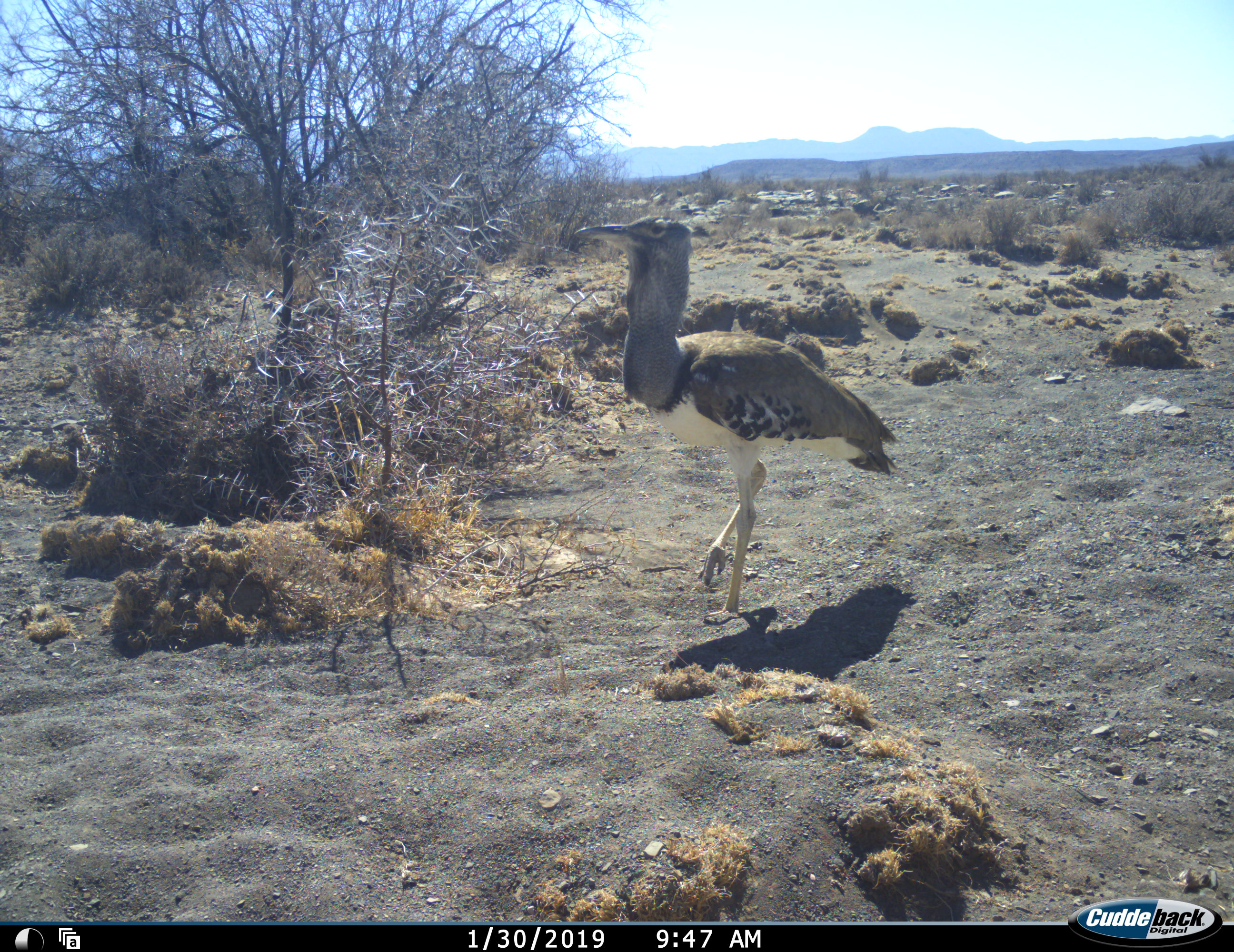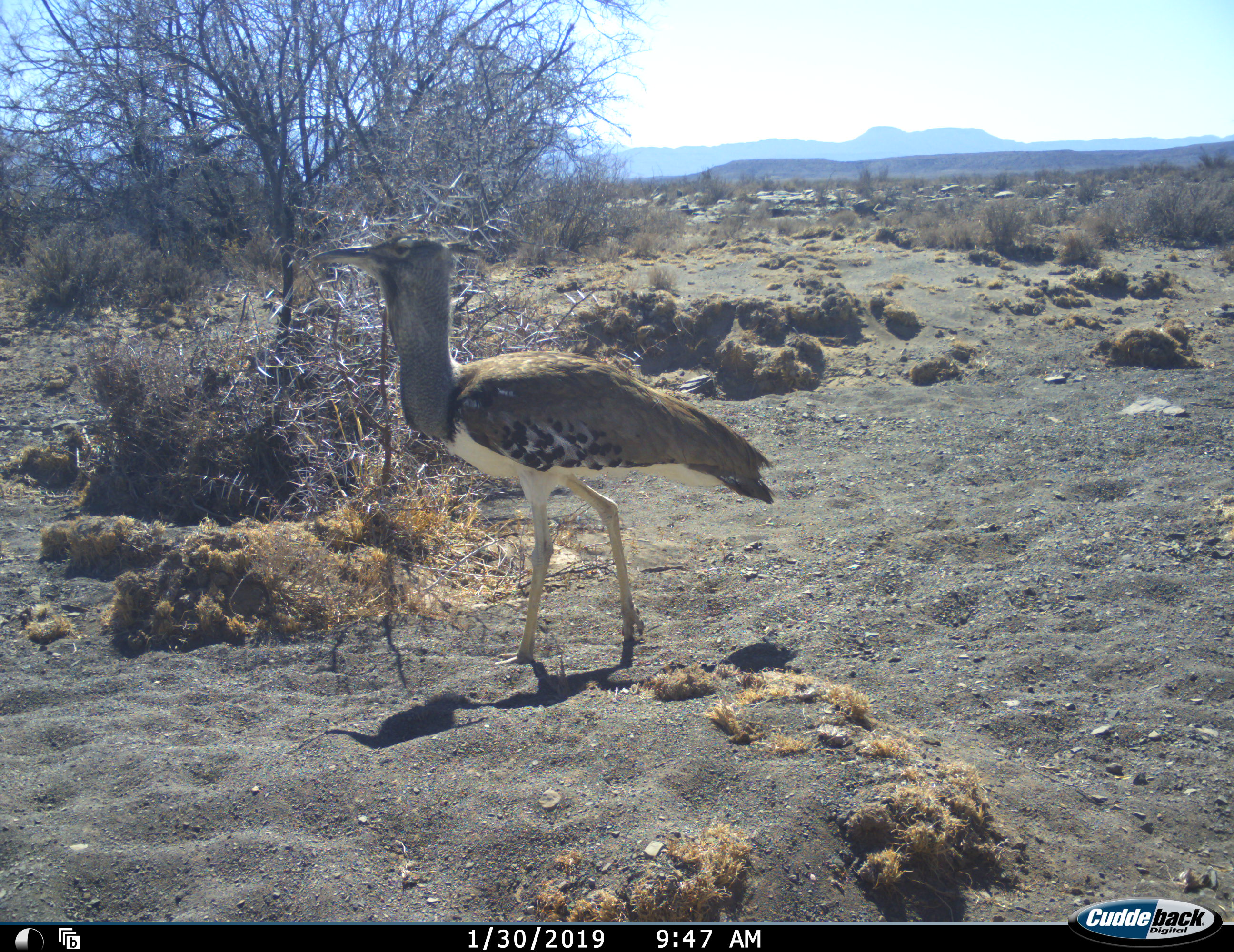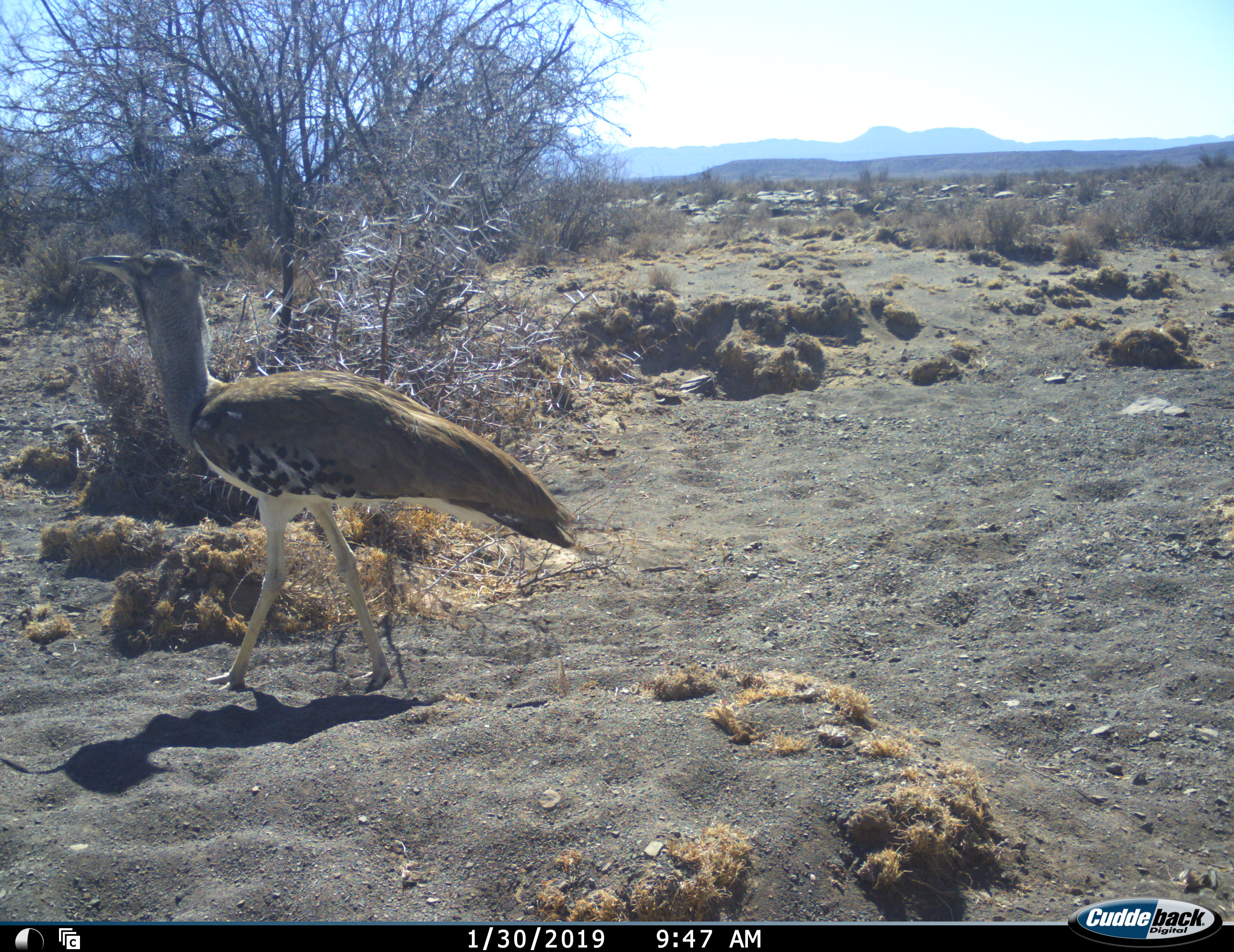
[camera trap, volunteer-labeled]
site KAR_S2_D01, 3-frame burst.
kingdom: Animalia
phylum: Chordata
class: Aves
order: Otidiformes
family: Otididae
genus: Ardeotis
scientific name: Ardeotis kori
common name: kori bustard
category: bustardkori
Bustardkori (kori bustard) (Ardeotis kori), count 1. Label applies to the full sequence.